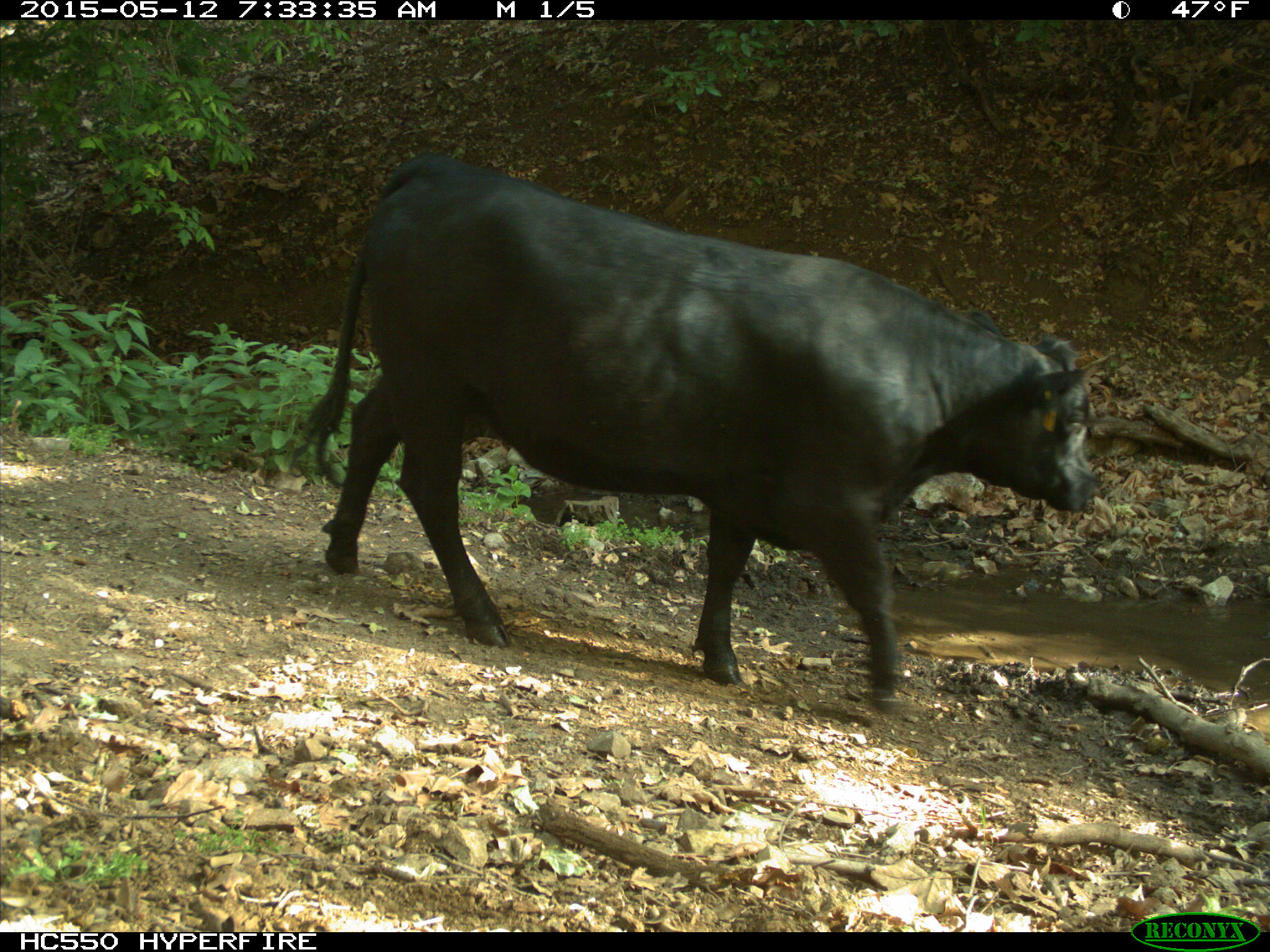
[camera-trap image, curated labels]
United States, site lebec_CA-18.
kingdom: Animalia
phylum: Chordata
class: Mammalia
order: Artiodactyla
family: Bovidae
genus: Bos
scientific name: Bos taurus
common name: domestic cow